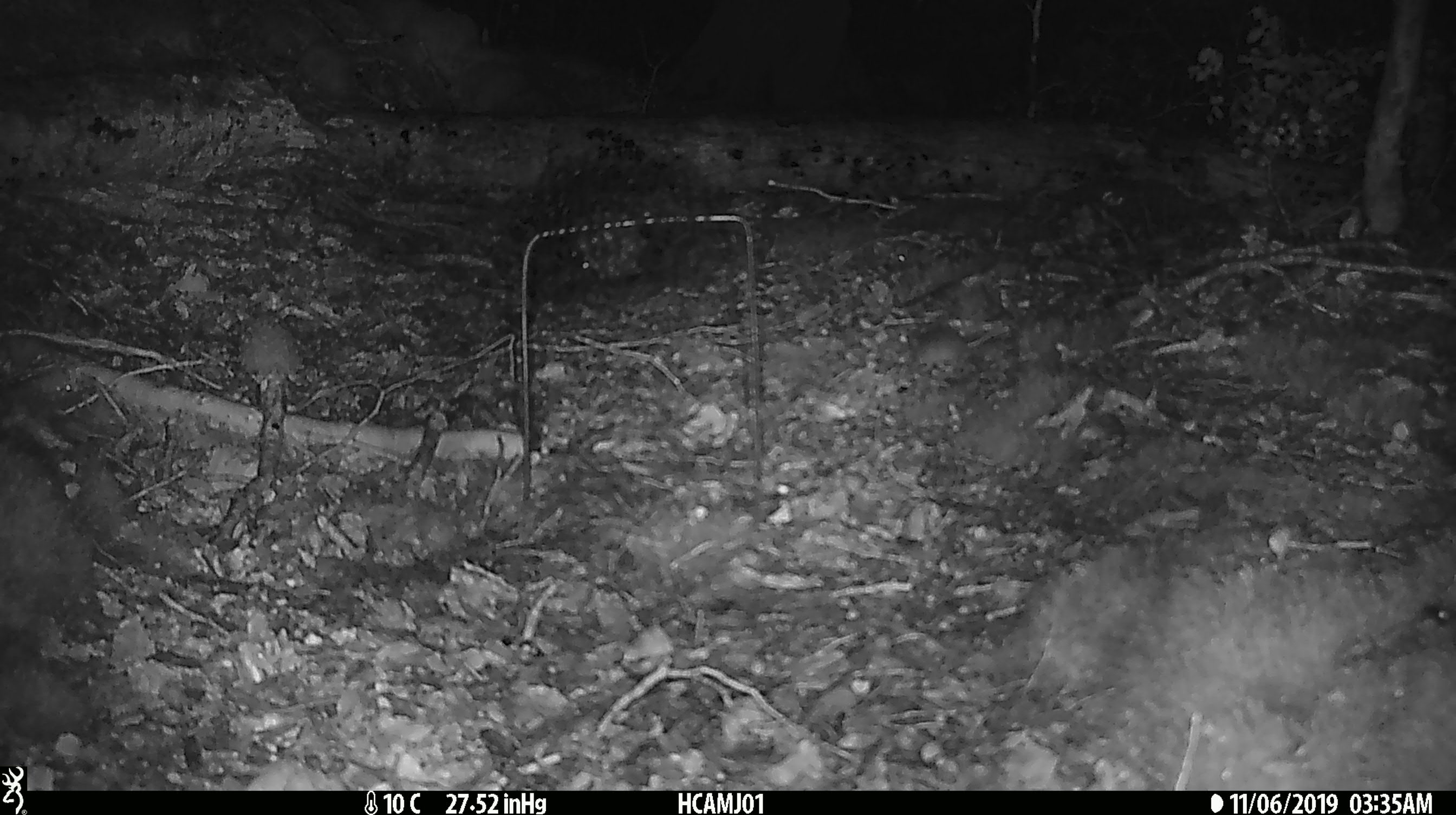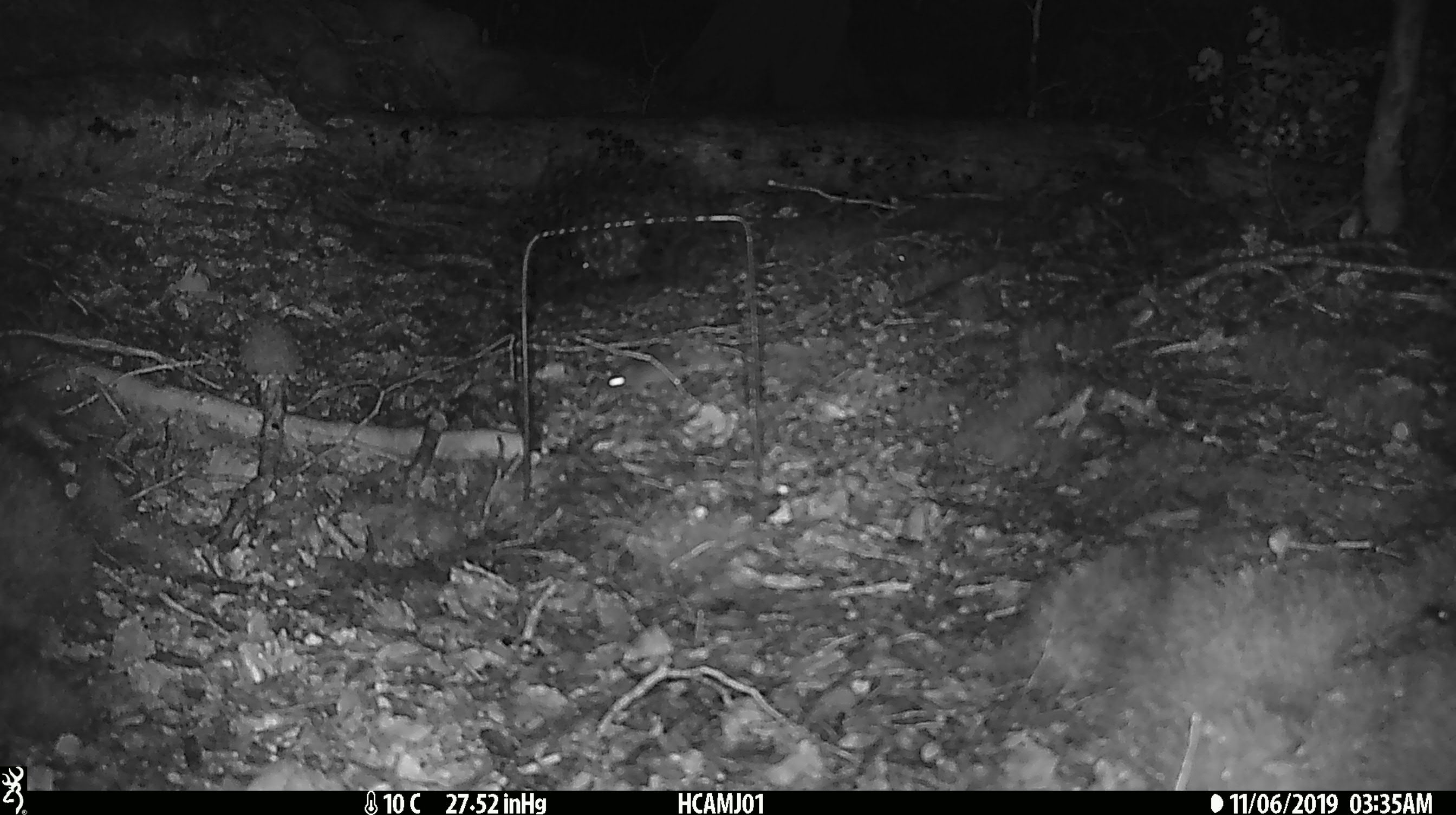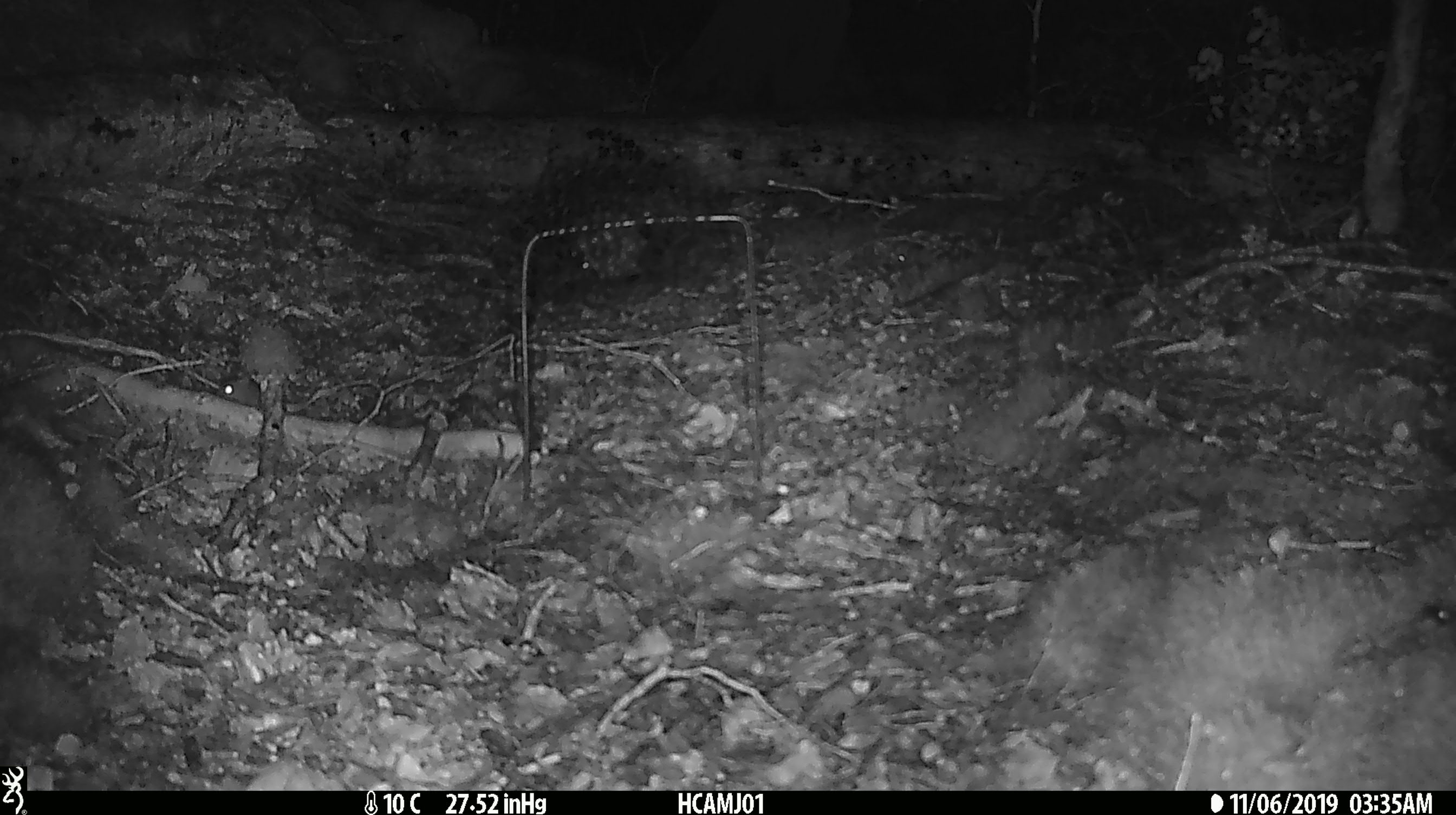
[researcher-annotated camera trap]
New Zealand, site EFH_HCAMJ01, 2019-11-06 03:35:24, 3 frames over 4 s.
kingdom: Animalia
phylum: Chordata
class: Mammalia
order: Rodentia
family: Muridae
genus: Mus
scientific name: Mus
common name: mouse